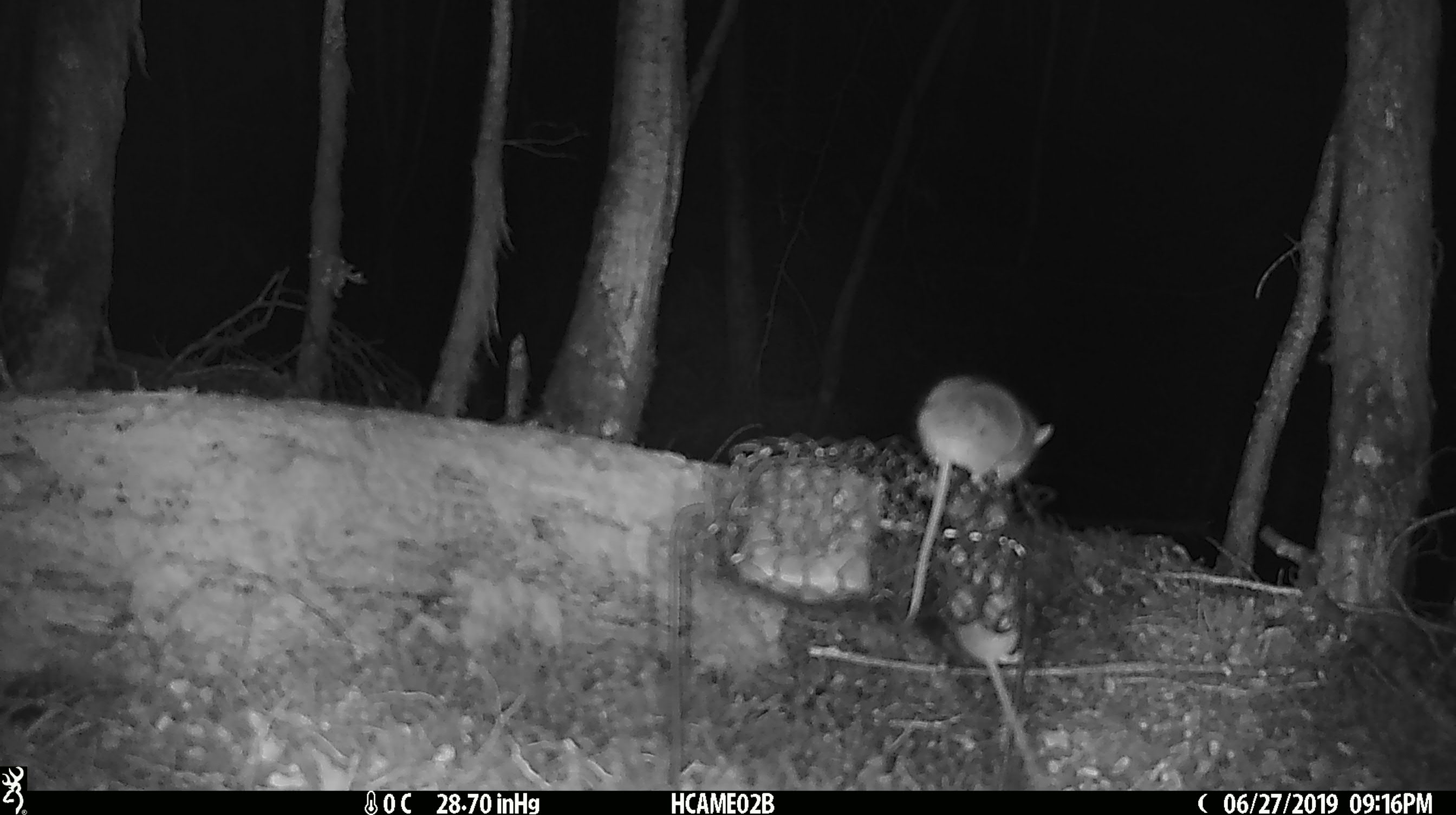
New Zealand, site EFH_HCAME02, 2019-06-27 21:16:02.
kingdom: Animalia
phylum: Chordata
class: Mammalia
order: Rodentia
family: Muridae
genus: Mus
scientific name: Mus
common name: mouse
Mouse (Mus).